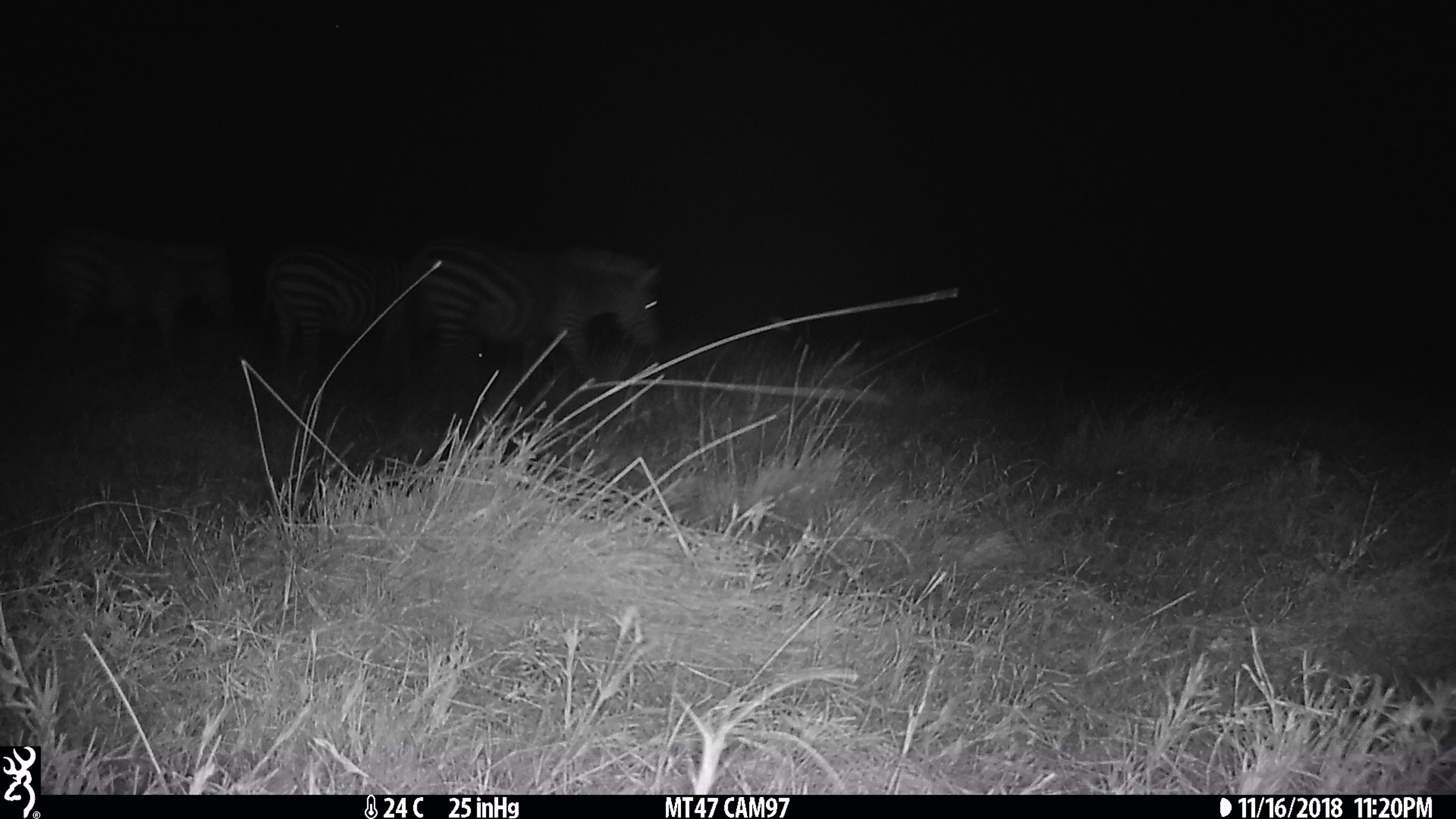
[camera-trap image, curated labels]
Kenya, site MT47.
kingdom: Animalia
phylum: Chordata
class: Mammalia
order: Perissodactyla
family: Equidae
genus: Equus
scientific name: Equus quagga burchellii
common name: burchell's zebra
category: zebra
Zebra (burchell's zebra) (Equus quagga burchellii).